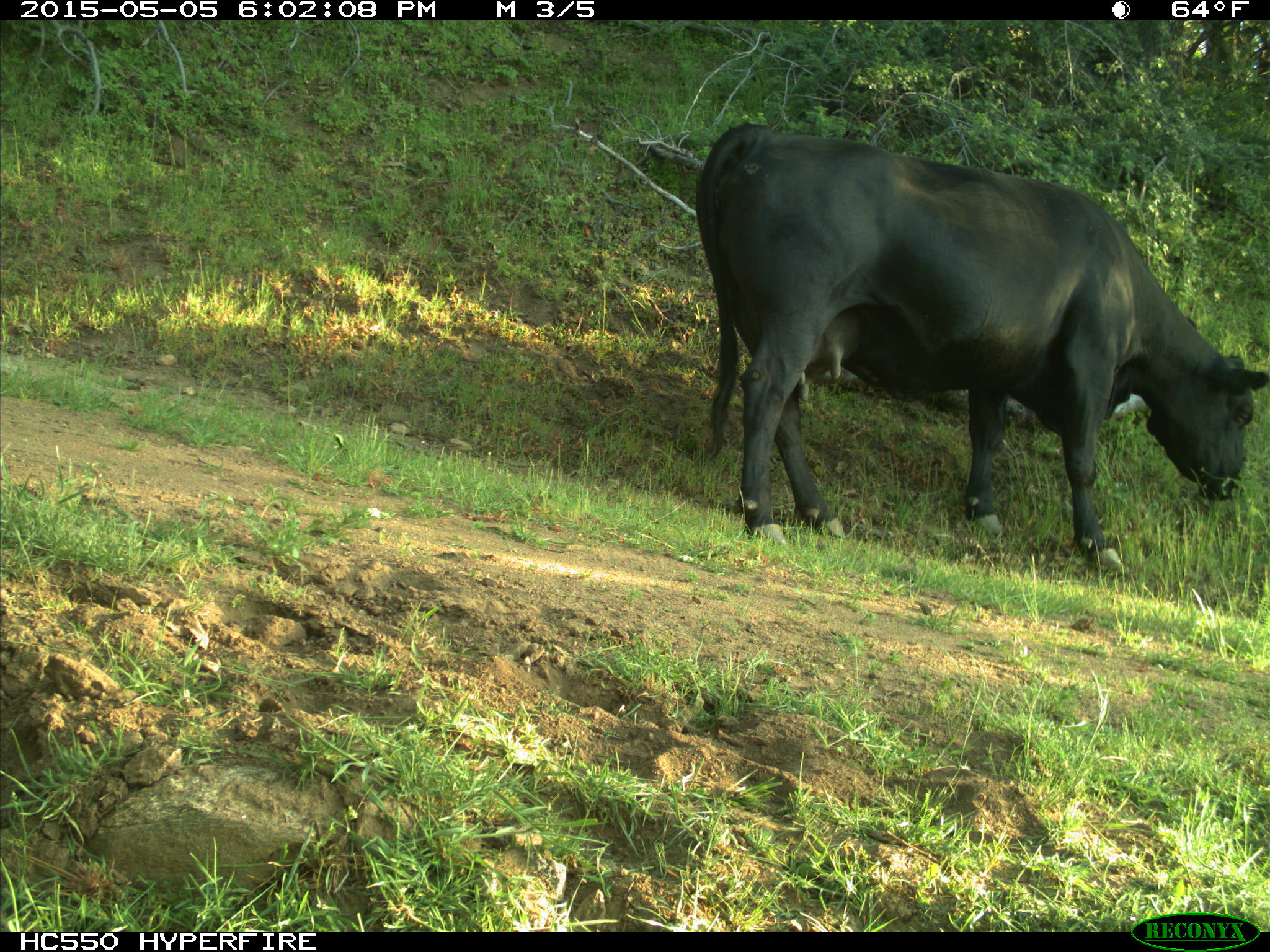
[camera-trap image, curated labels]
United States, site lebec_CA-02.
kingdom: Animalia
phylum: Chordata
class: Mammalia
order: Artiodactyla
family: Bovidae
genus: Bos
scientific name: Bos taurus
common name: domestic cow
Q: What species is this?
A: Bos taurus (domestic cow).